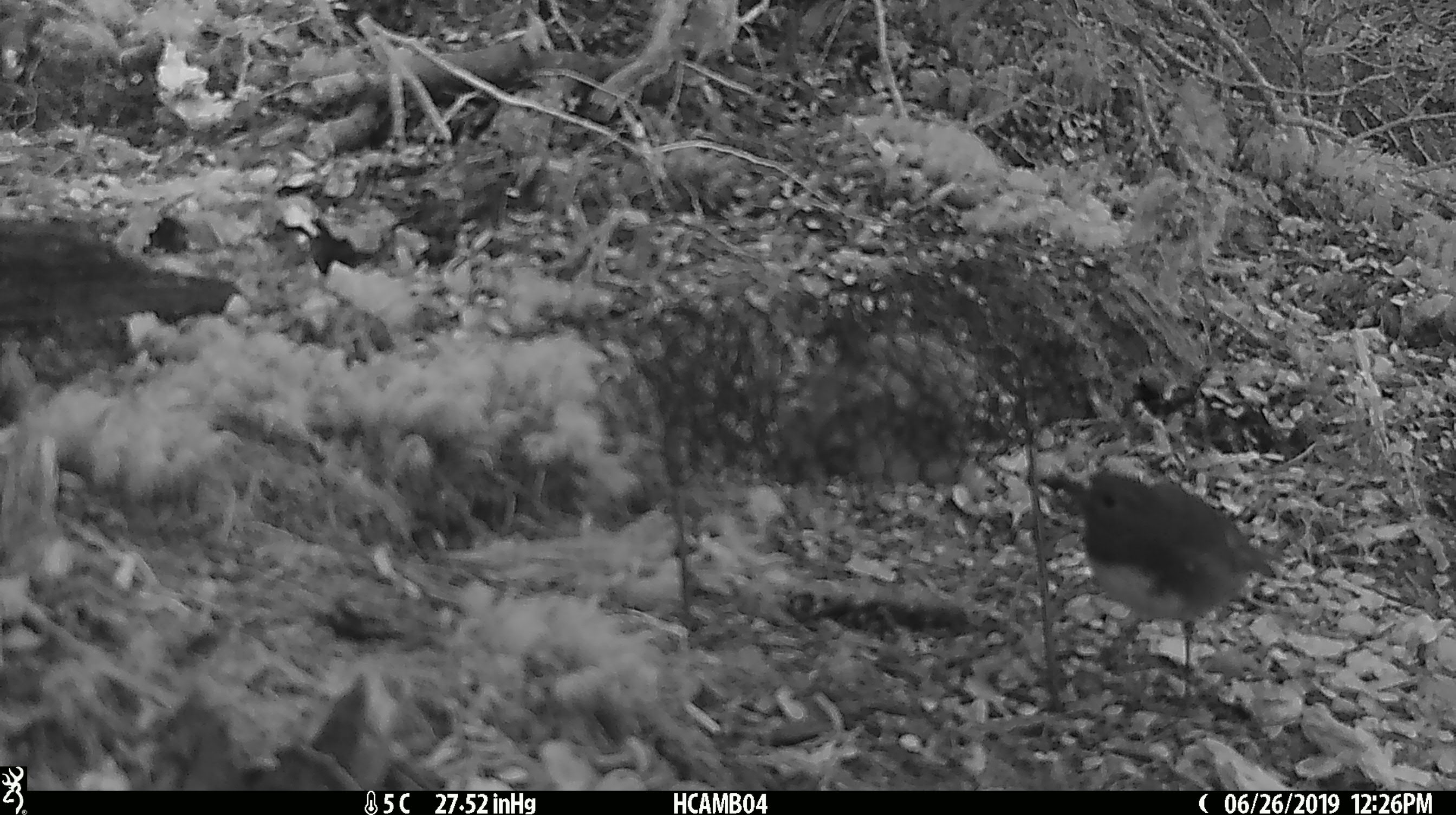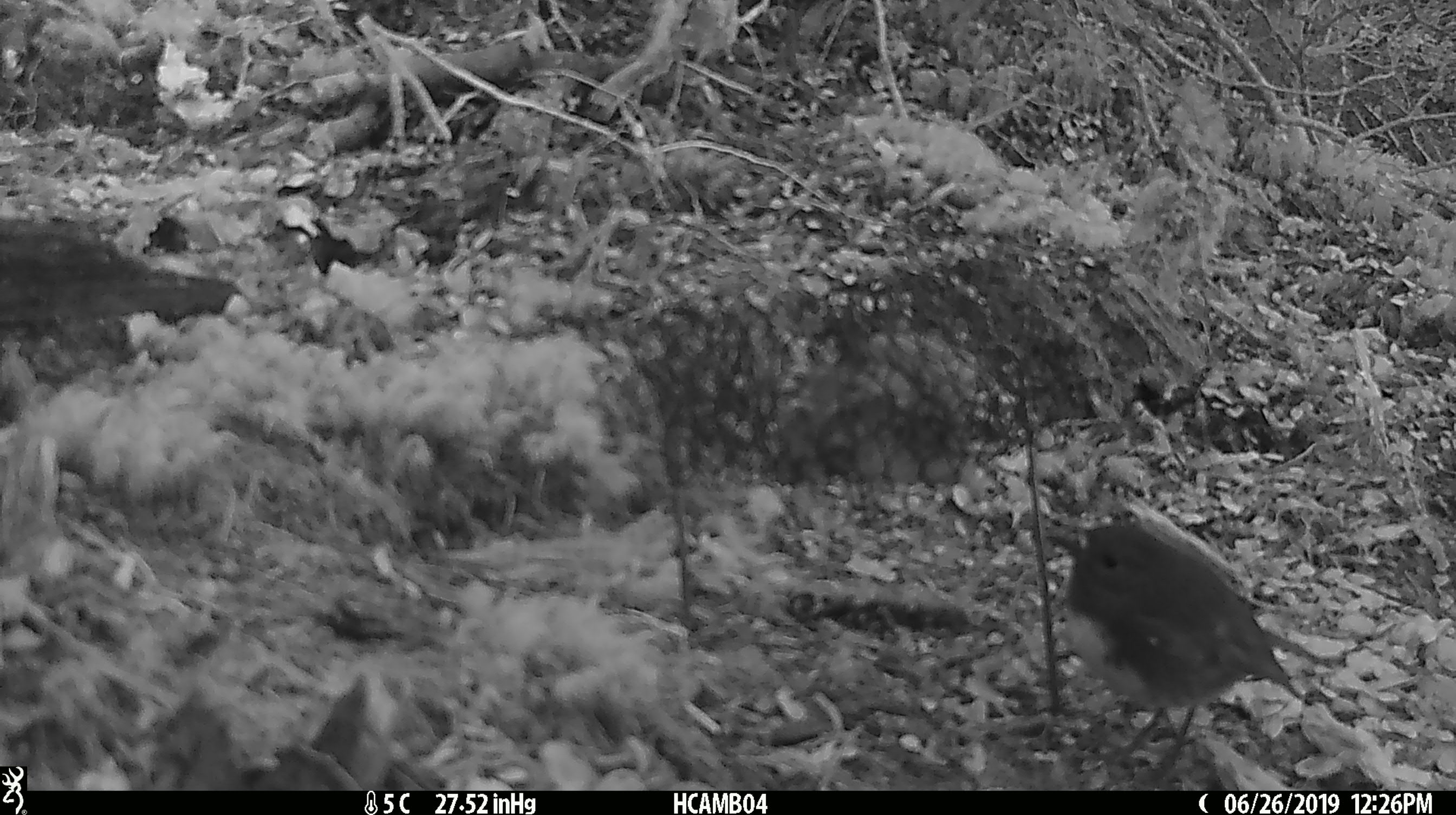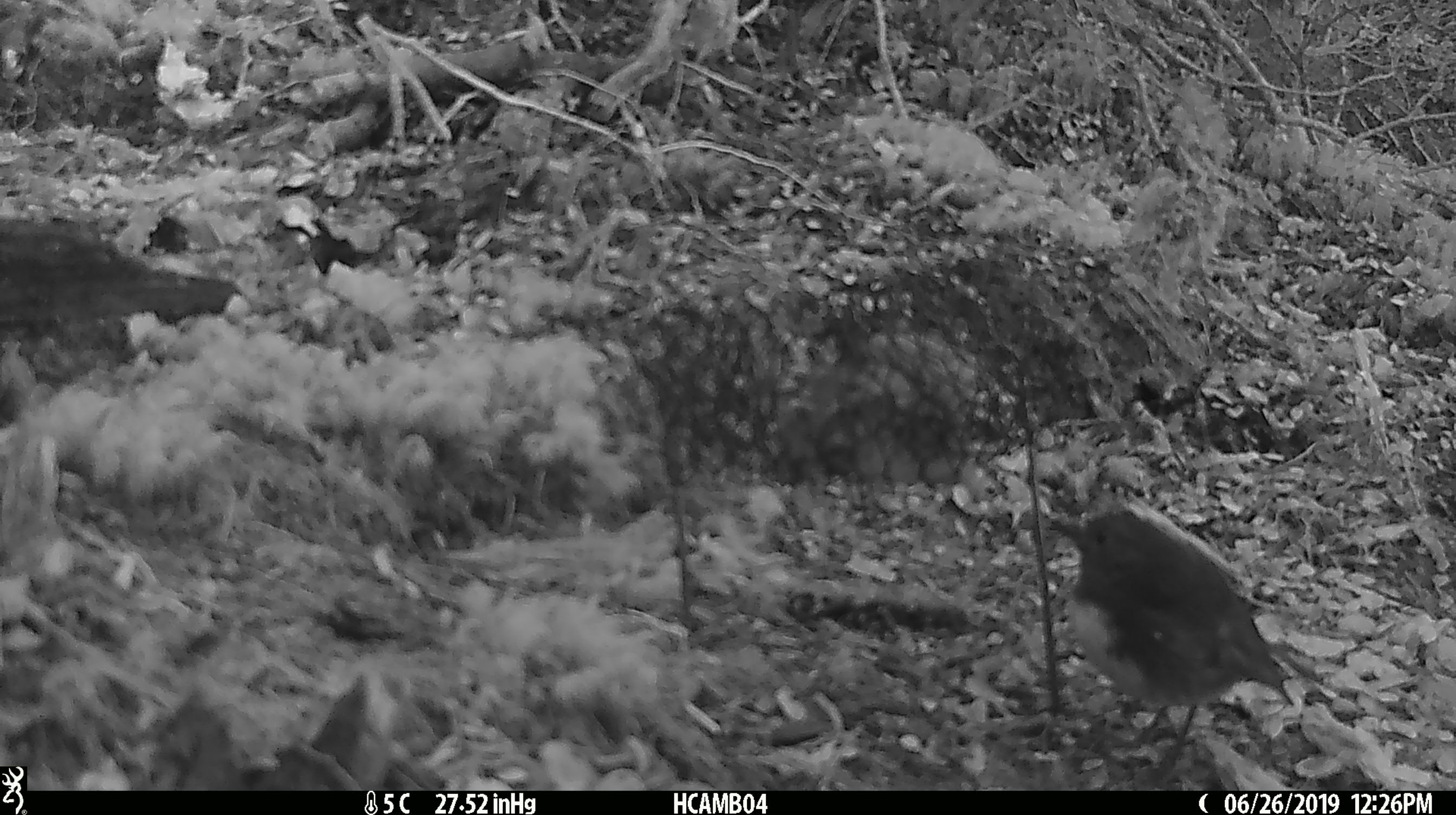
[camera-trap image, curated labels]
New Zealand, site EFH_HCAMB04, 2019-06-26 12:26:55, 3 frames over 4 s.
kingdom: Animalia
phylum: Chordata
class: Aves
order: Passeriformes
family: Petroicidae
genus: Petroica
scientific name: Petroica australis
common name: new zealand robin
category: robin